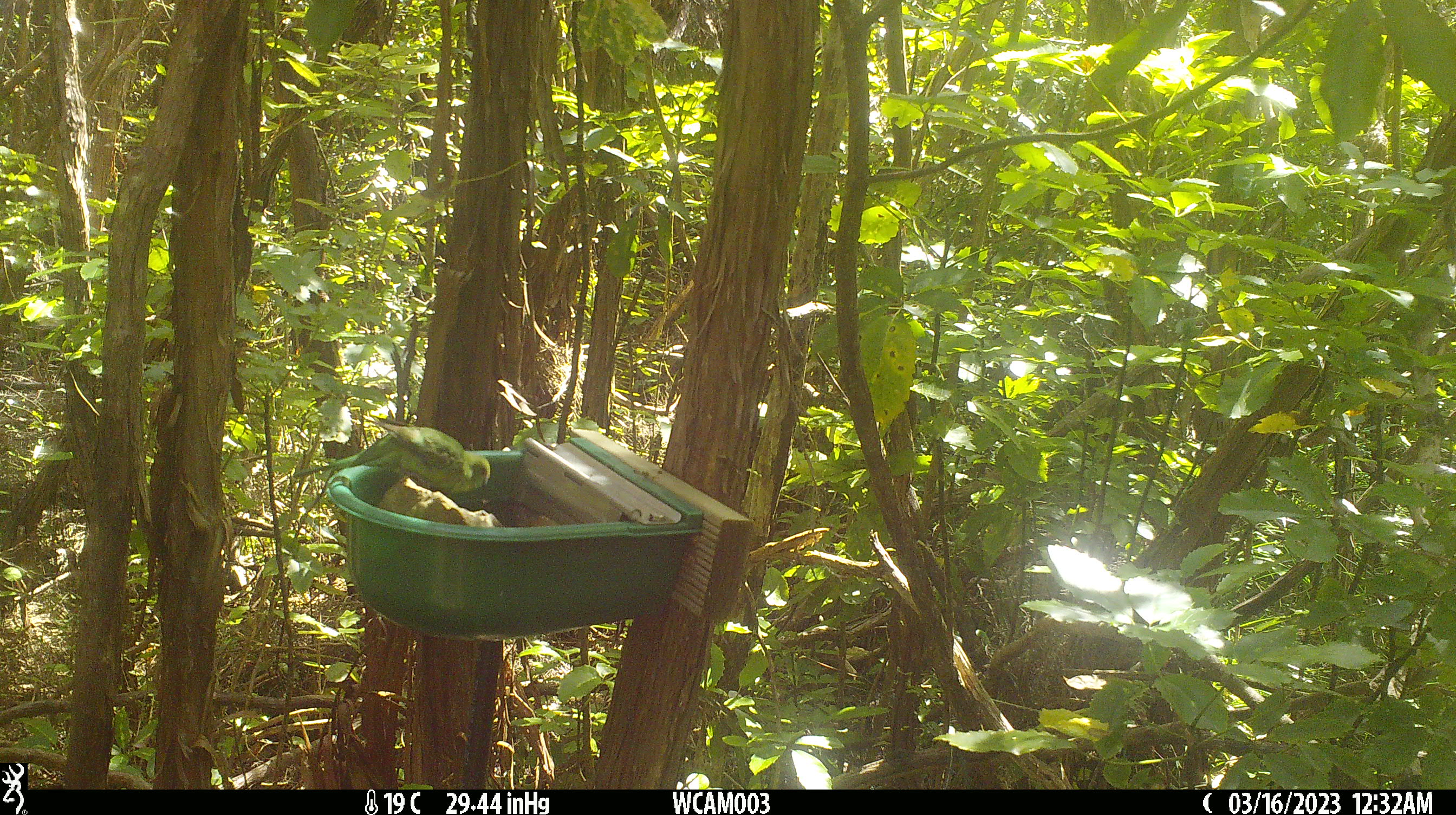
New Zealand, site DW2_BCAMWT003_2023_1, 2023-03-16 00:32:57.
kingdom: Animalia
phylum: Chordata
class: Aves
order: Psittaciformes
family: Psittaculidae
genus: Cyanoramphus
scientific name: Cyanoramphus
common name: parakeet